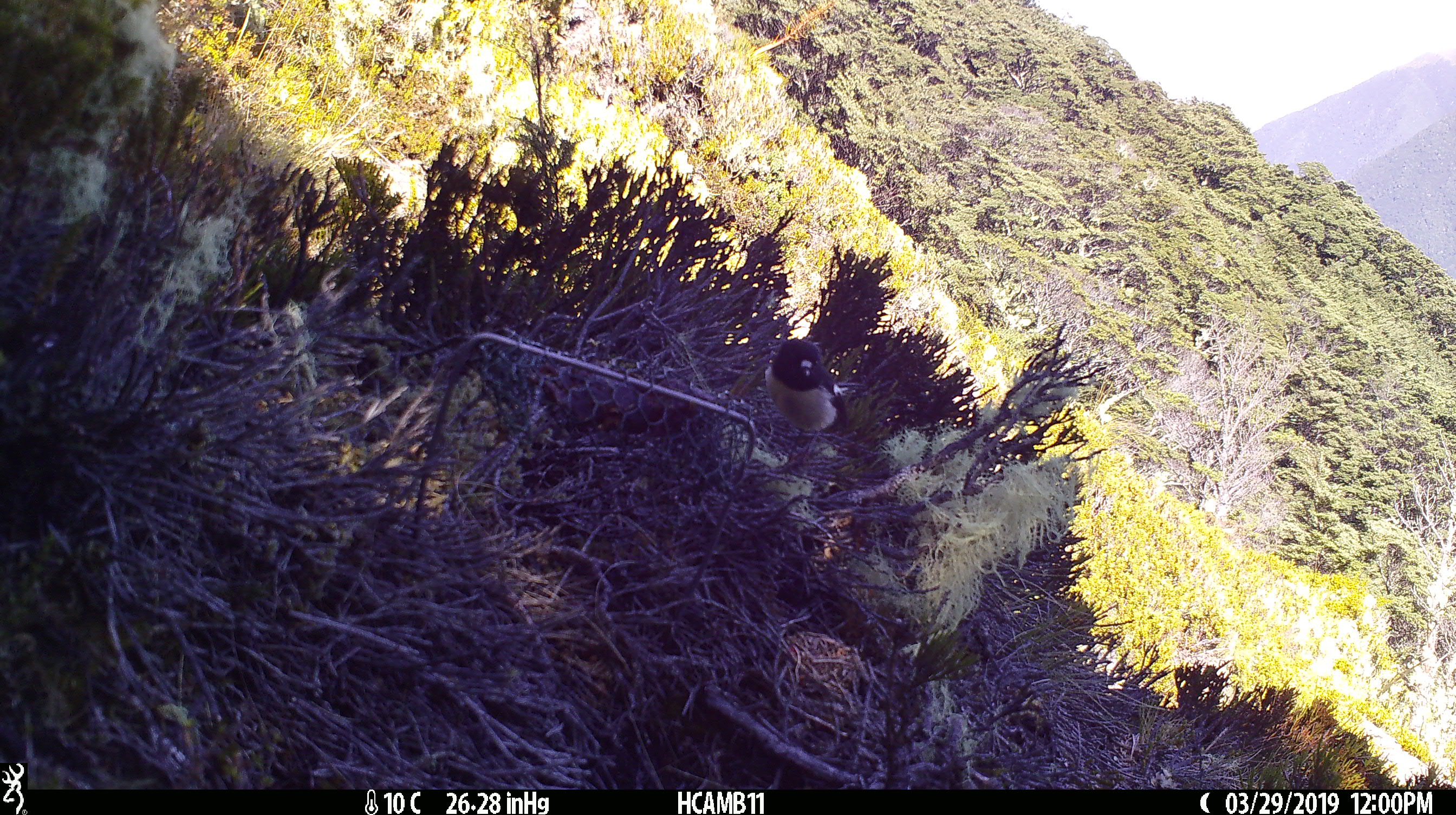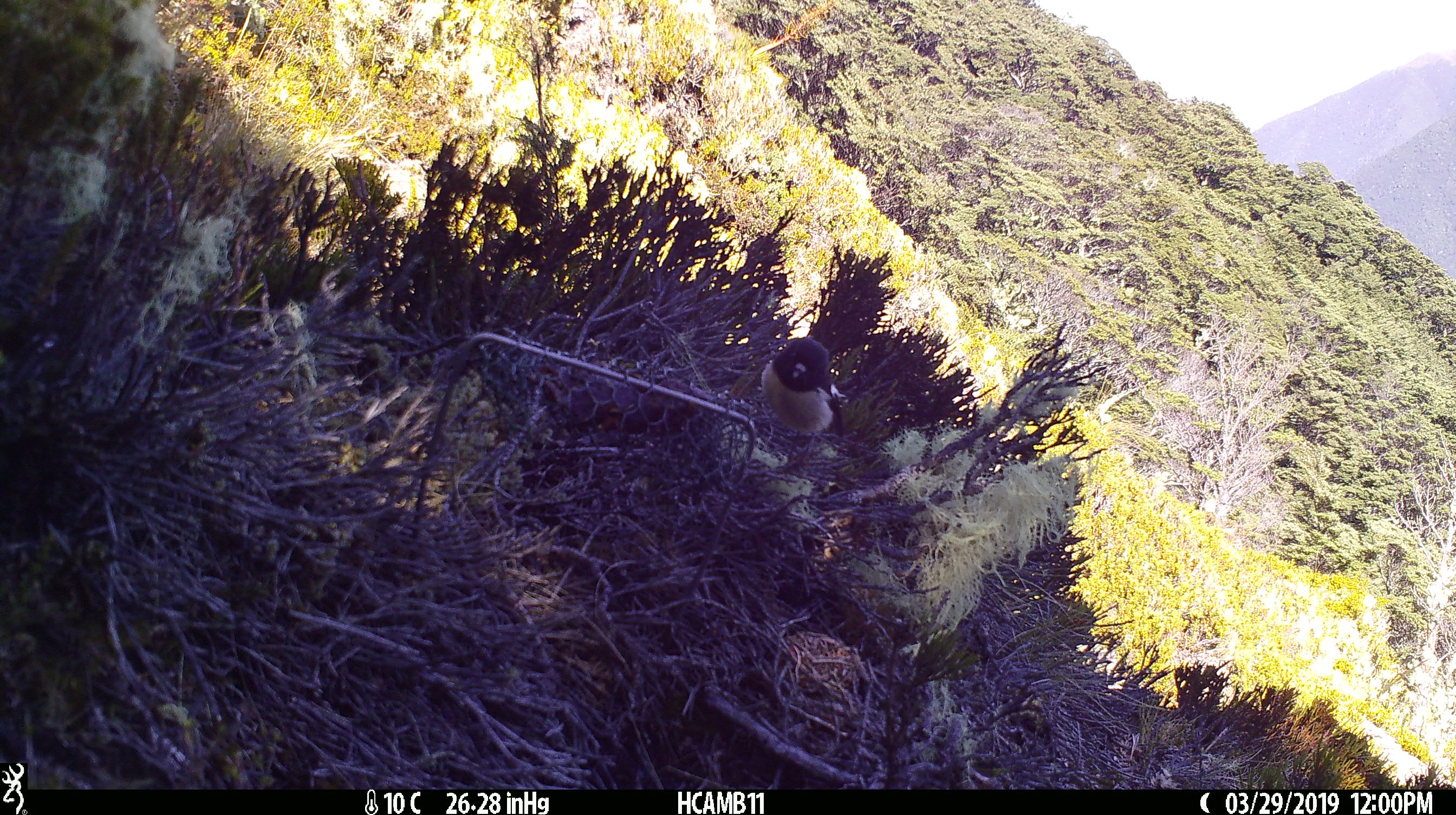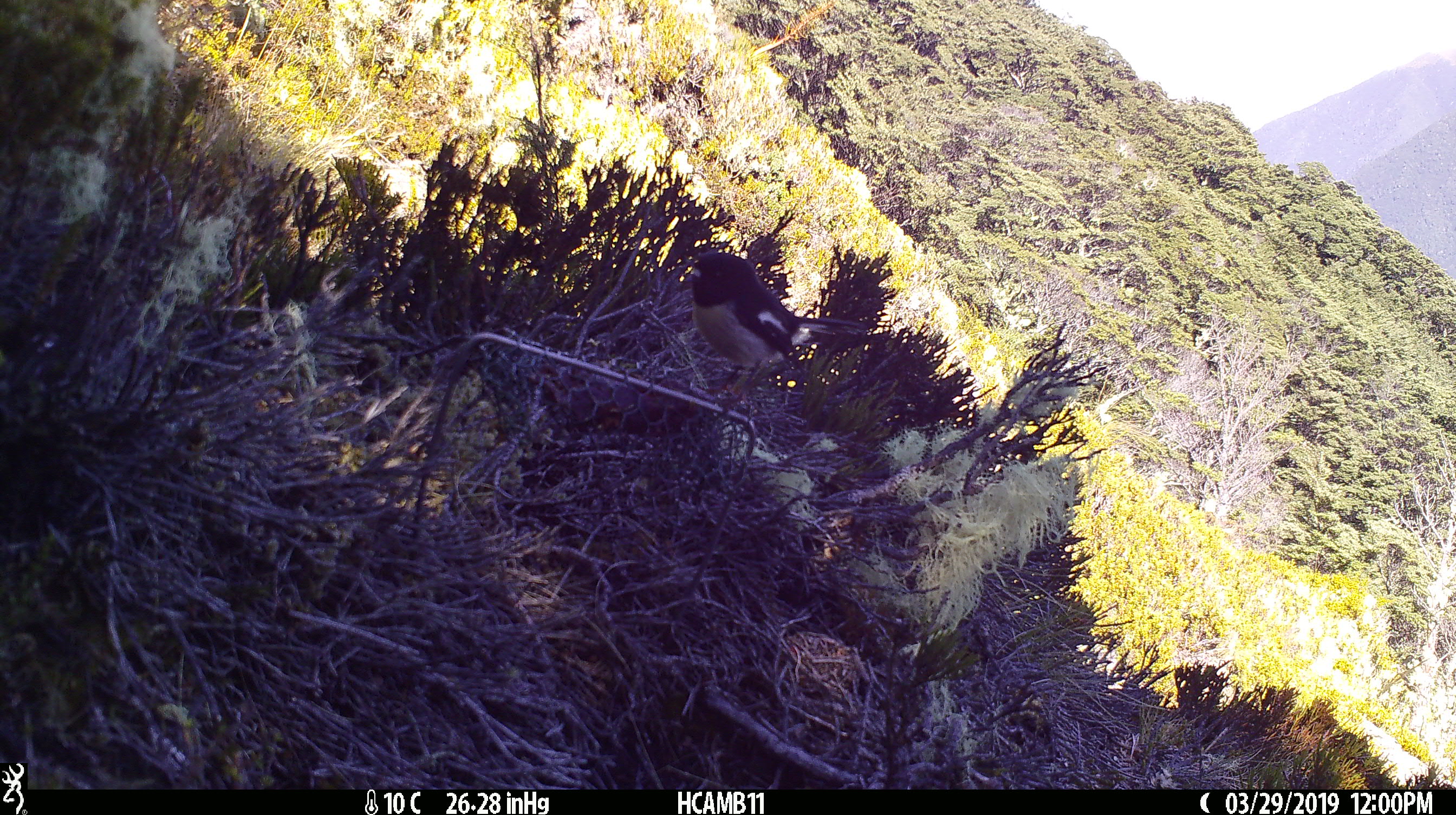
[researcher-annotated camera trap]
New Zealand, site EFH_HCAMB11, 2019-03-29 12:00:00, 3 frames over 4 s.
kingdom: Animalia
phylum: Chordata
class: Aves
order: Passeriformes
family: Petroicidae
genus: Petroica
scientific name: Petroica macrocephala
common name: tomtit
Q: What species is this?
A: Tomtit (Petroica macrocephala).